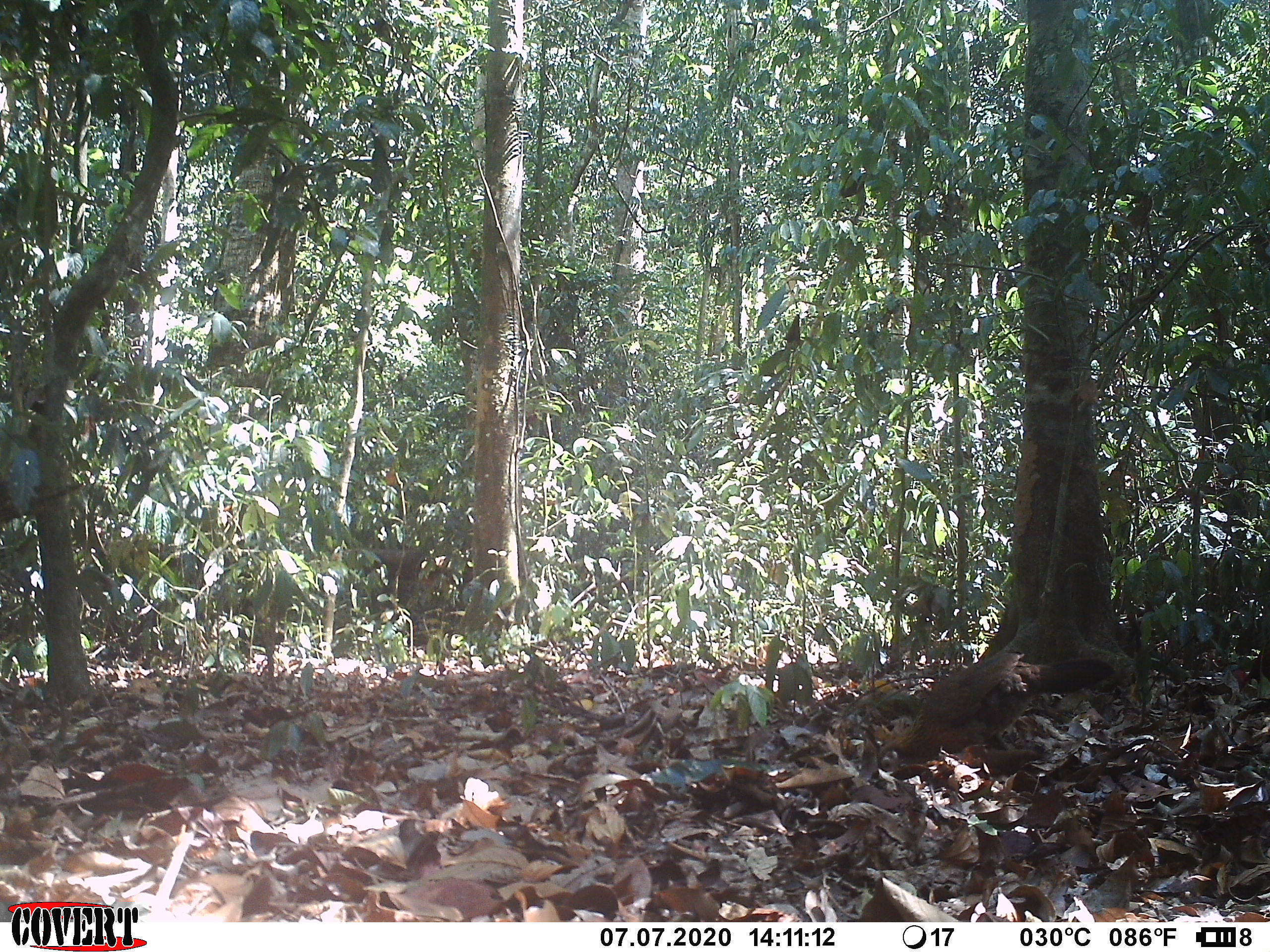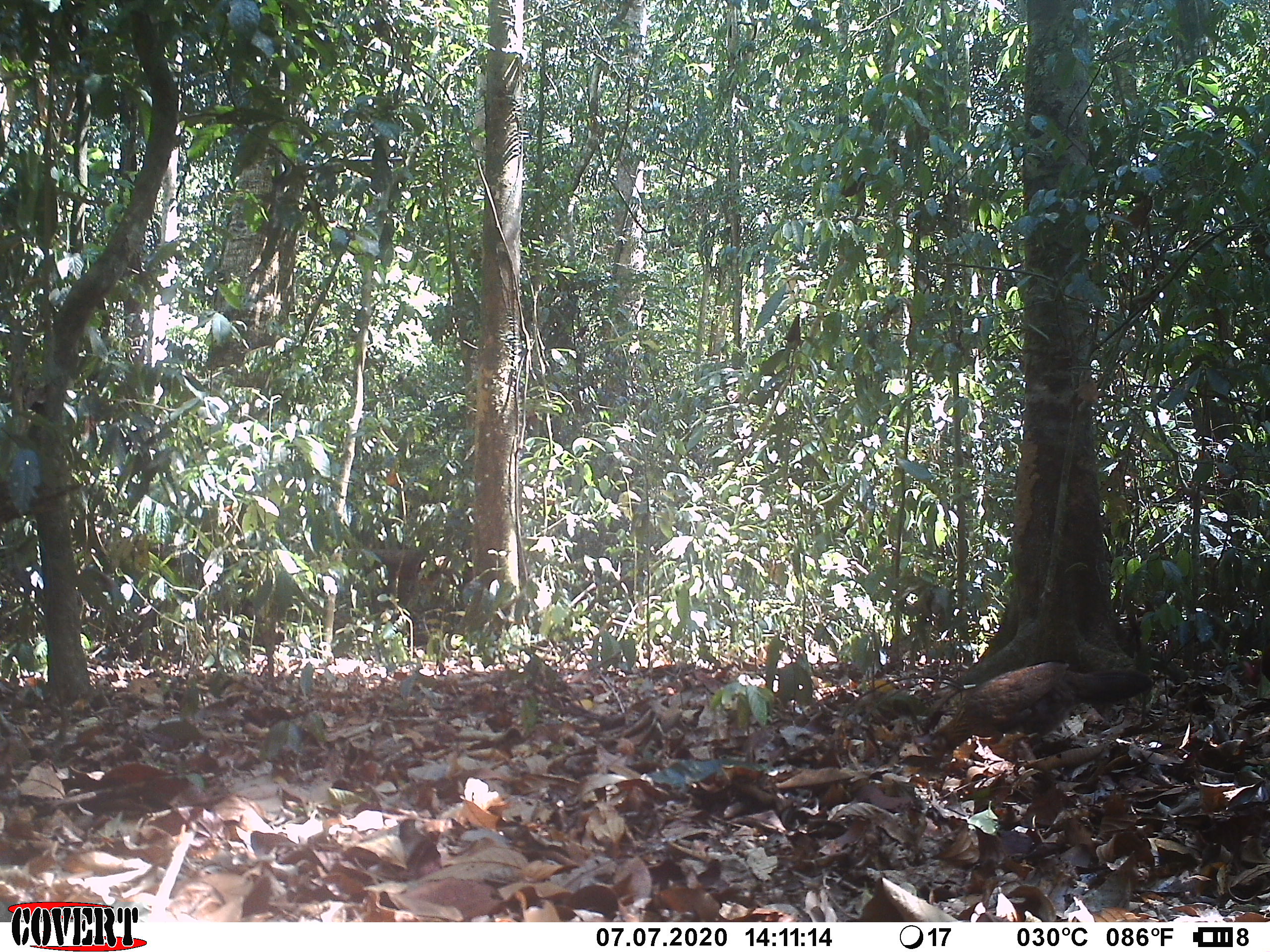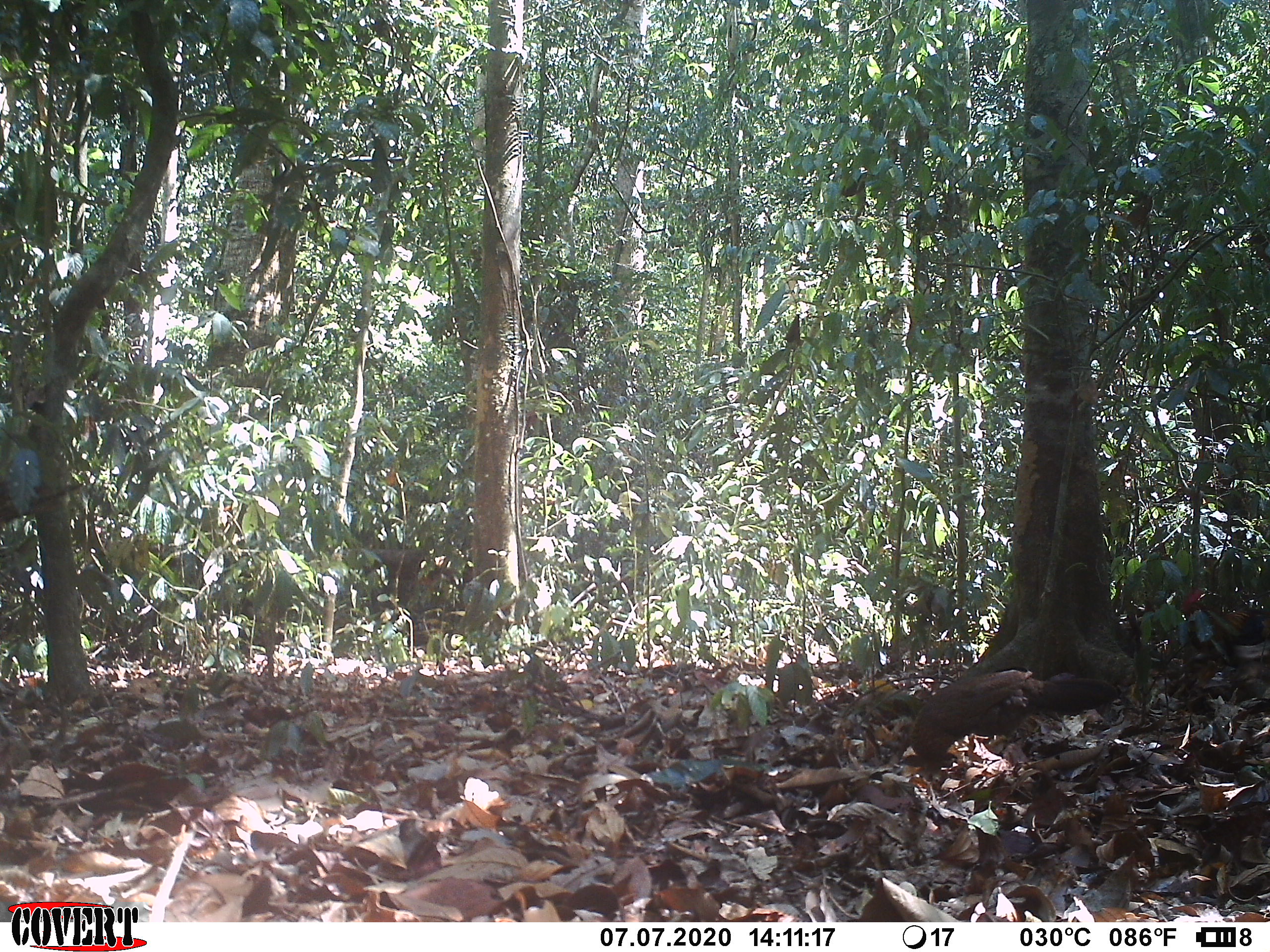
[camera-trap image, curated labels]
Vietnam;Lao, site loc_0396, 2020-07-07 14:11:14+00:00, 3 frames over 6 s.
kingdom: Animalia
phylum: Chordata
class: Aves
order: Galliformes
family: Phasianidae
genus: Gallus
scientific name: Gallus gallus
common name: red junglefowl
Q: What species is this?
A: Red junglefowl (Gallus gallus).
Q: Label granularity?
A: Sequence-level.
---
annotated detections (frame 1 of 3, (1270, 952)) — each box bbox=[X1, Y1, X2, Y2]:
red junglefowl: bbox=[876, 652, 1113, 767]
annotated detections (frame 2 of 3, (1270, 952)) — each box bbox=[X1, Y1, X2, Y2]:
red junglefowl: bbox=[927, 660, 1154, 766]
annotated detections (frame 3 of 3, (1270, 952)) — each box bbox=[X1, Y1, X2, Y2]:
red junglefowl: bbox=[909, 669, 1119, 761]